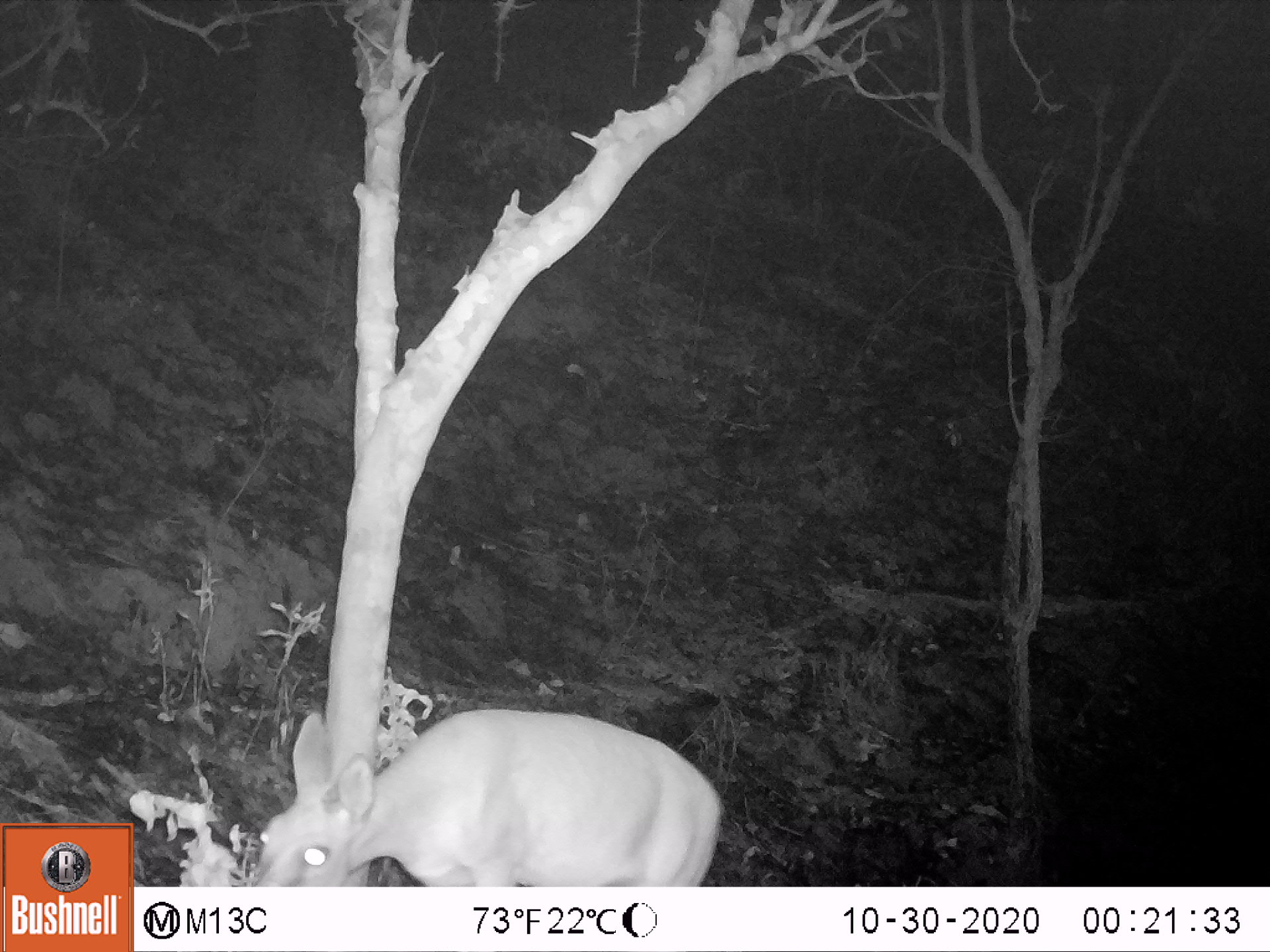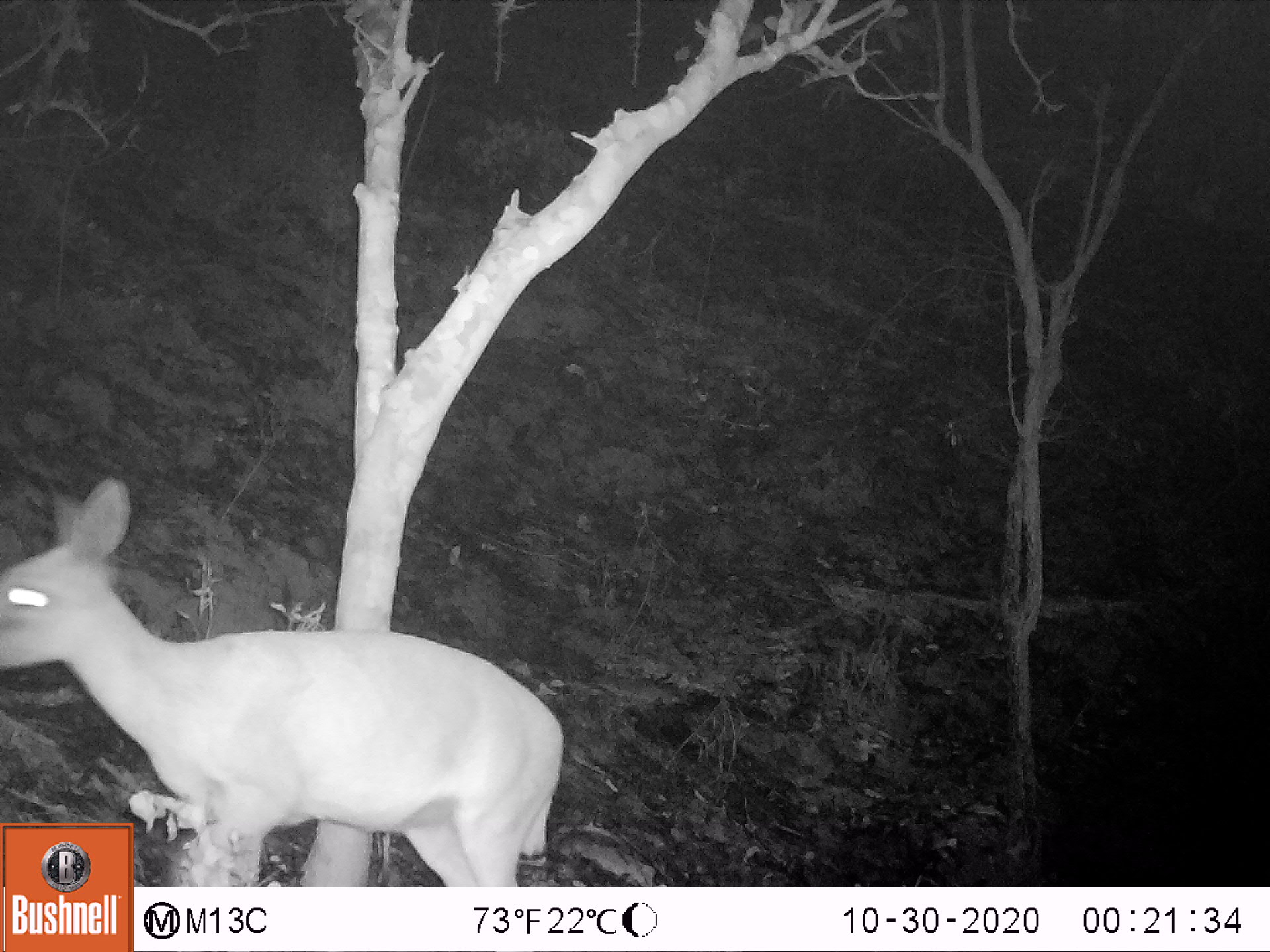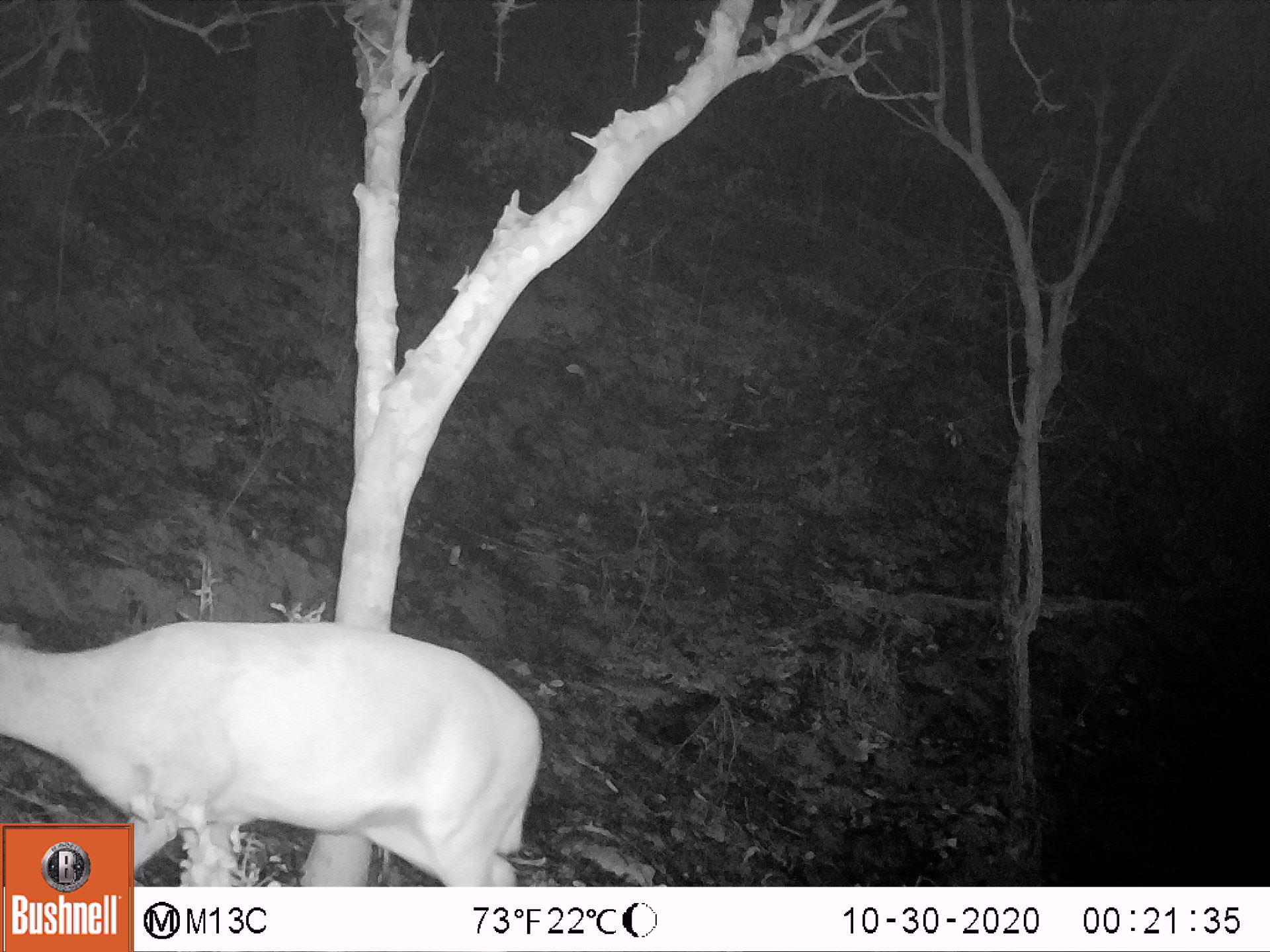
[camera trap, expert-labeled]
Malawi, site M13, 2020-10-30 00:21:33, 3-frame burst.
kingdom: Animalia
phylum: Chordata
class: Mammalia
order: Artiodactyla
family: Bovidae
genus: Sylvicapra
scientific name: Sylvicapra grimmia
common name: common duiker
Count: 1.